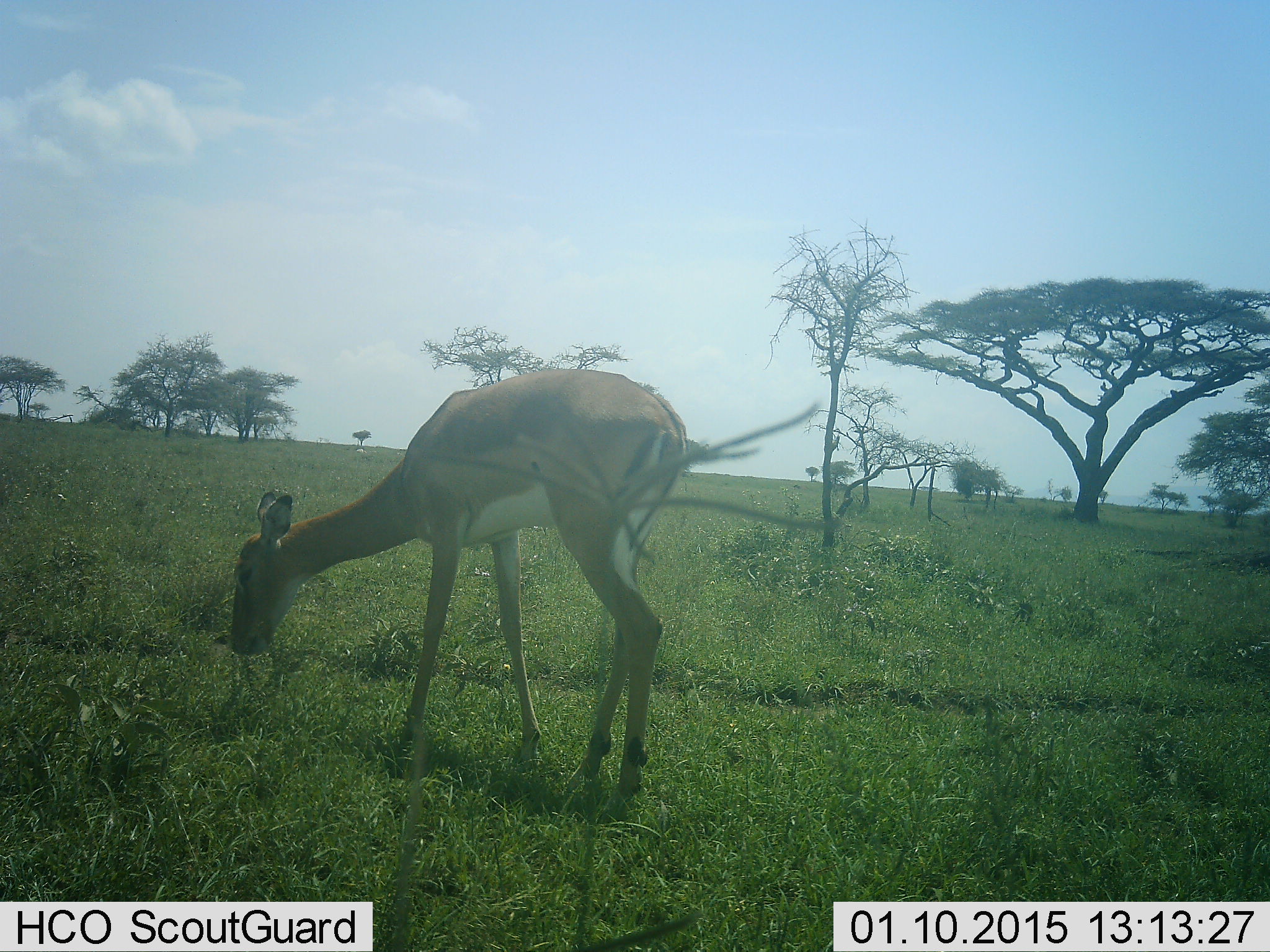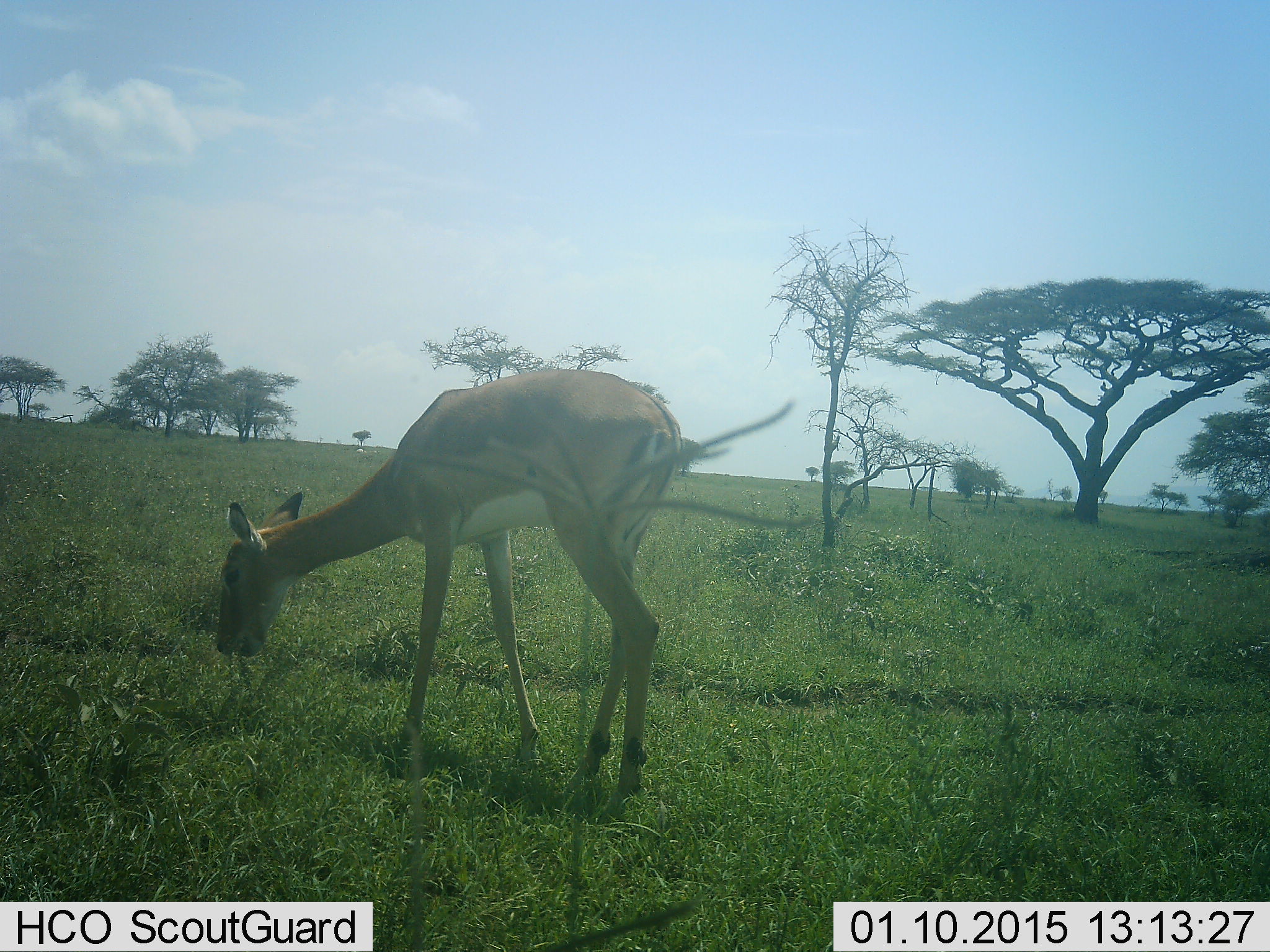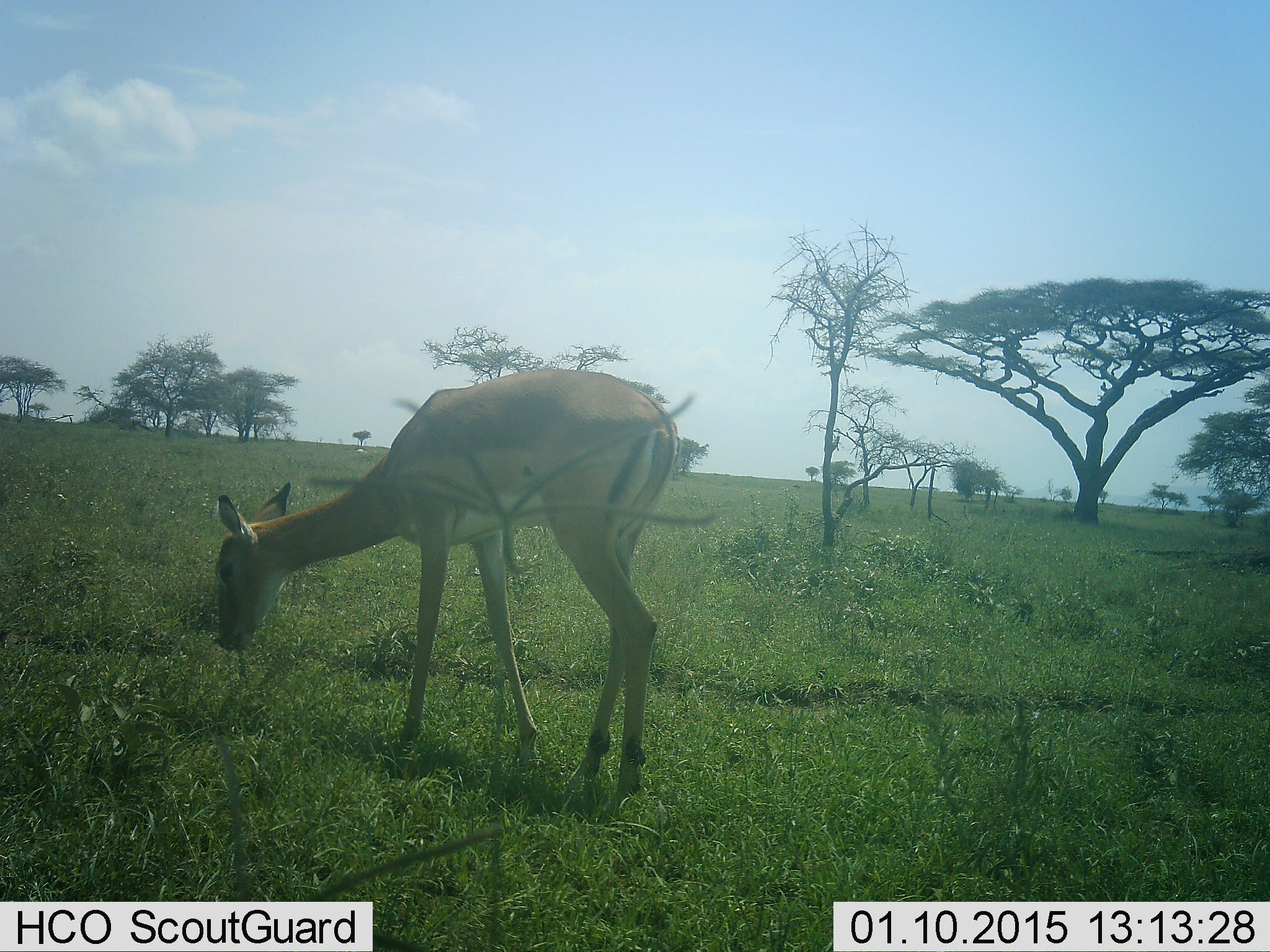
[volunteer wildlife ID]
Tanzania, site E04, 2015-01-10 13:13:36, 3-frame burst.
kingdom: Animalia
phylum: Chordata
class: Mammalia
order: Artiodactyla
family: Bovidae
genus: Aepyceros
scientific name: Aepyceros melampus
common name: impala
Impala (Aepyceros melampus), count 1. Behavior (volunteer vote fractions): standing 18%, resting 0%, moving 0%, interacting 0%. Young present (vote fraction): 0%. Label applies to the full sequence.